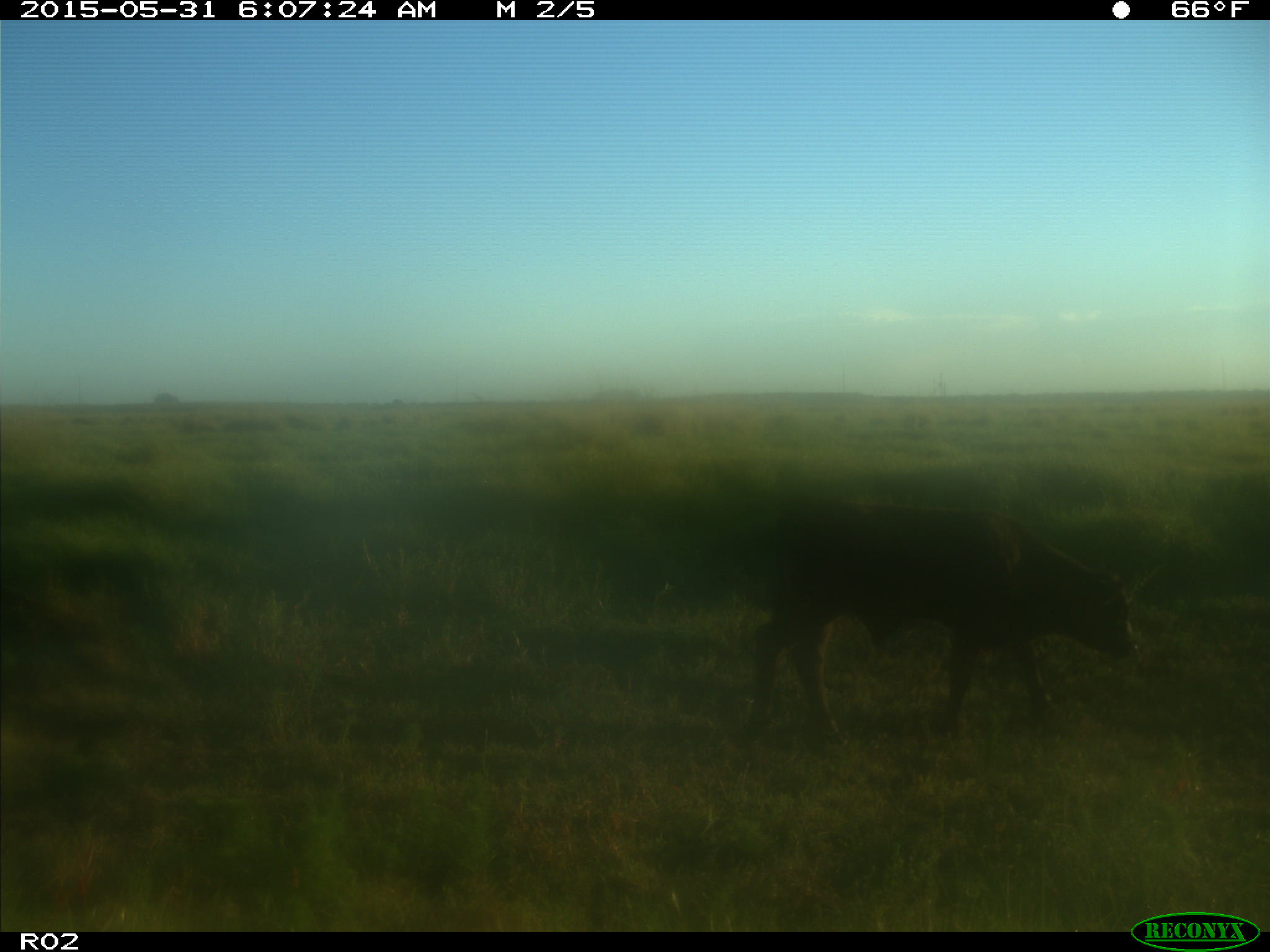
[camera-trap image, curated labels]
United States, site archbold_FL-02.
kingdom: Animalia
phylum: Chordata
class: Mammalia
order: Artiodactyla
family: Bovidae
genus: Bos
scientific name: Bos taurus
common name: domestic cow